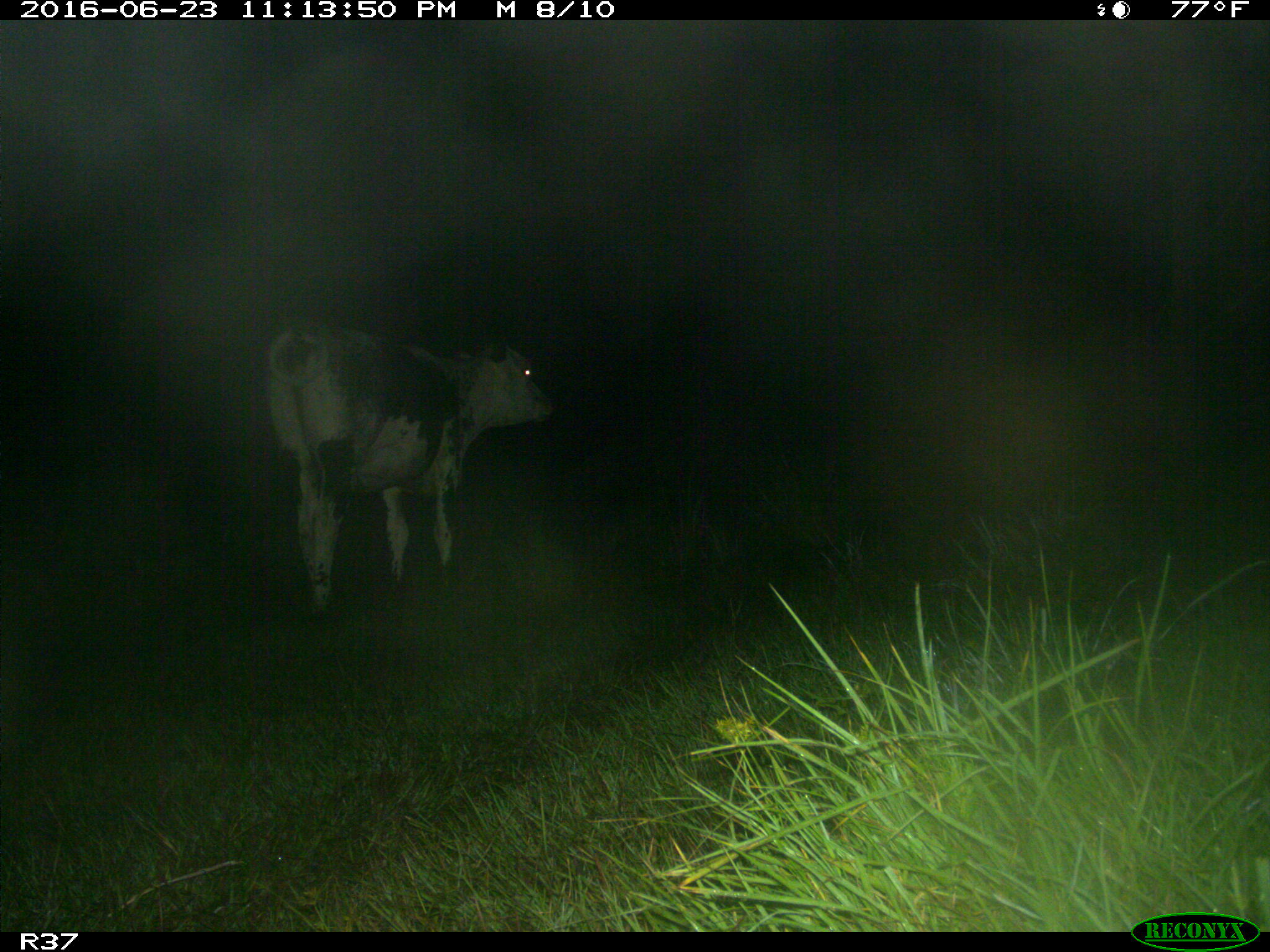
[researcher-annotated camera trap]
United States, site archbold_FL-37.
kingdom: Animalia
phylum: Chordata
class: Mammalia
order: Artiodactyla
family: Bovidae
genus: Bos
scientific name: Bos taurus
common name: domestic cow